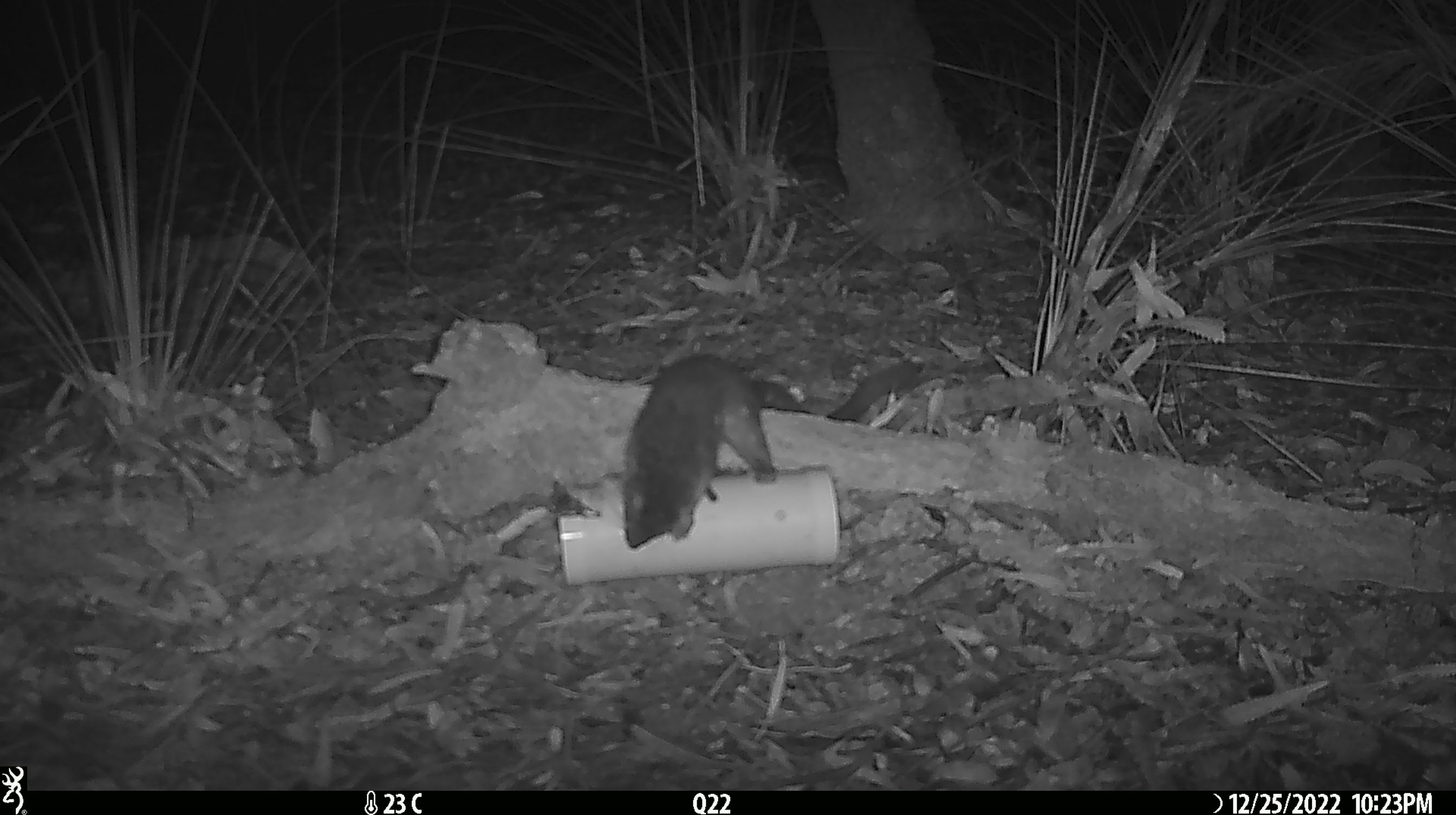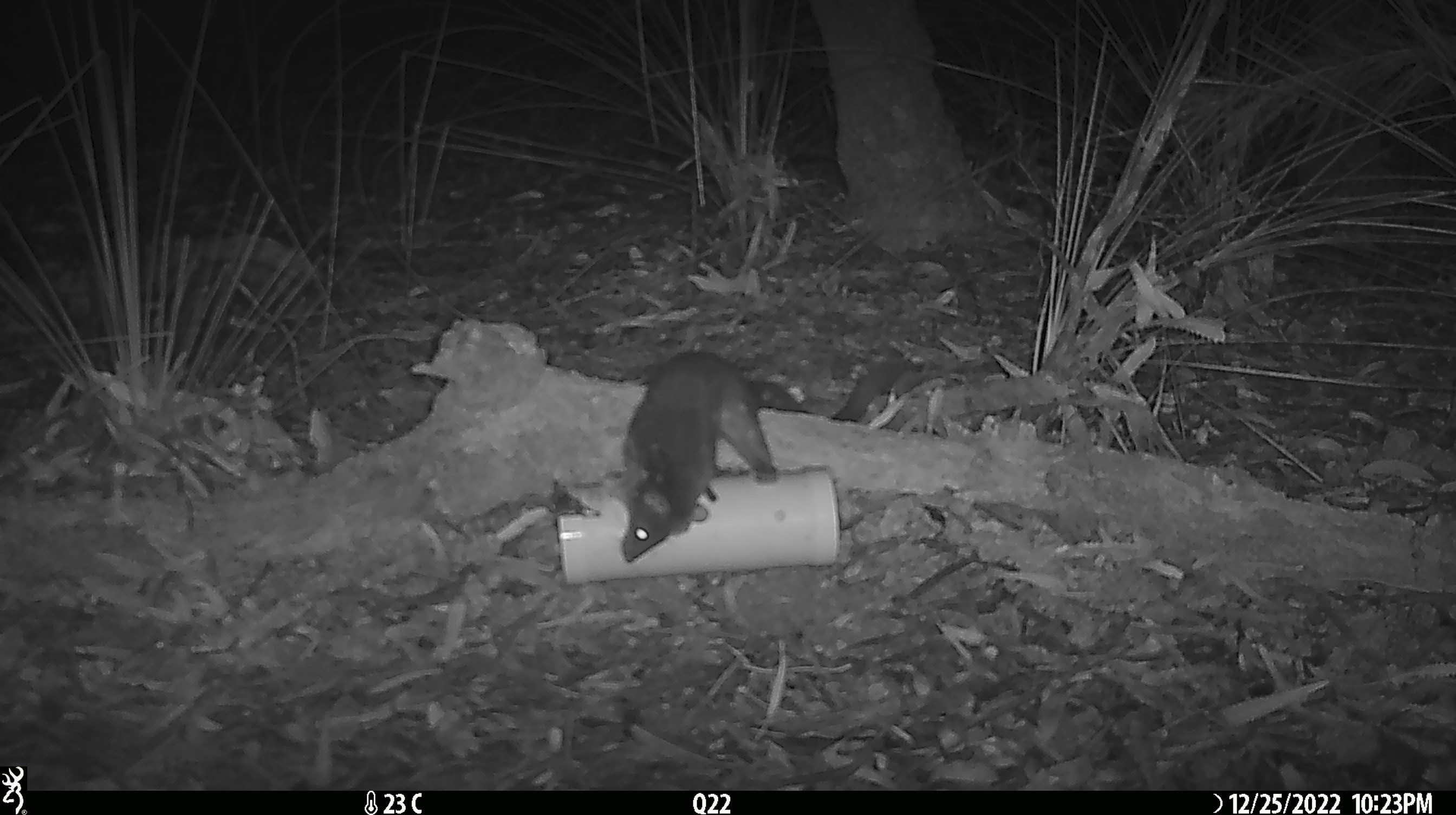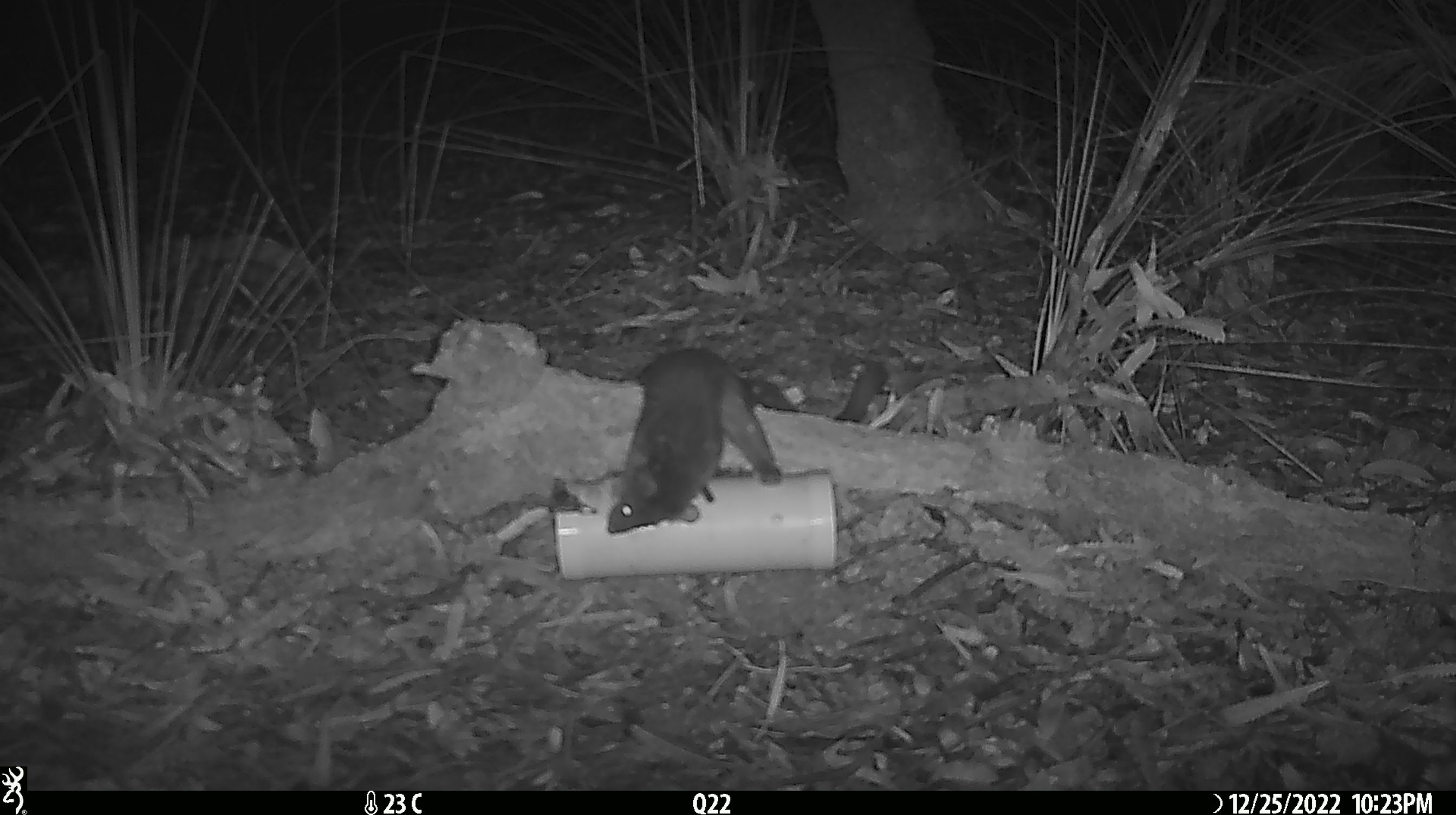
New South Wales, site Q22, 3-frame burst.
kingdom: Animalia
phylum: Chordata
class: Mammalia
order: Dasyuromorphia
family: Dasyuridae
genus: Dasyurus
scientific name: Dasyurus maculatus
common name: spotted-tailed quoll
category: quoll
Quoll (spotted-tailed quoll) (Dasyurus maculatus).